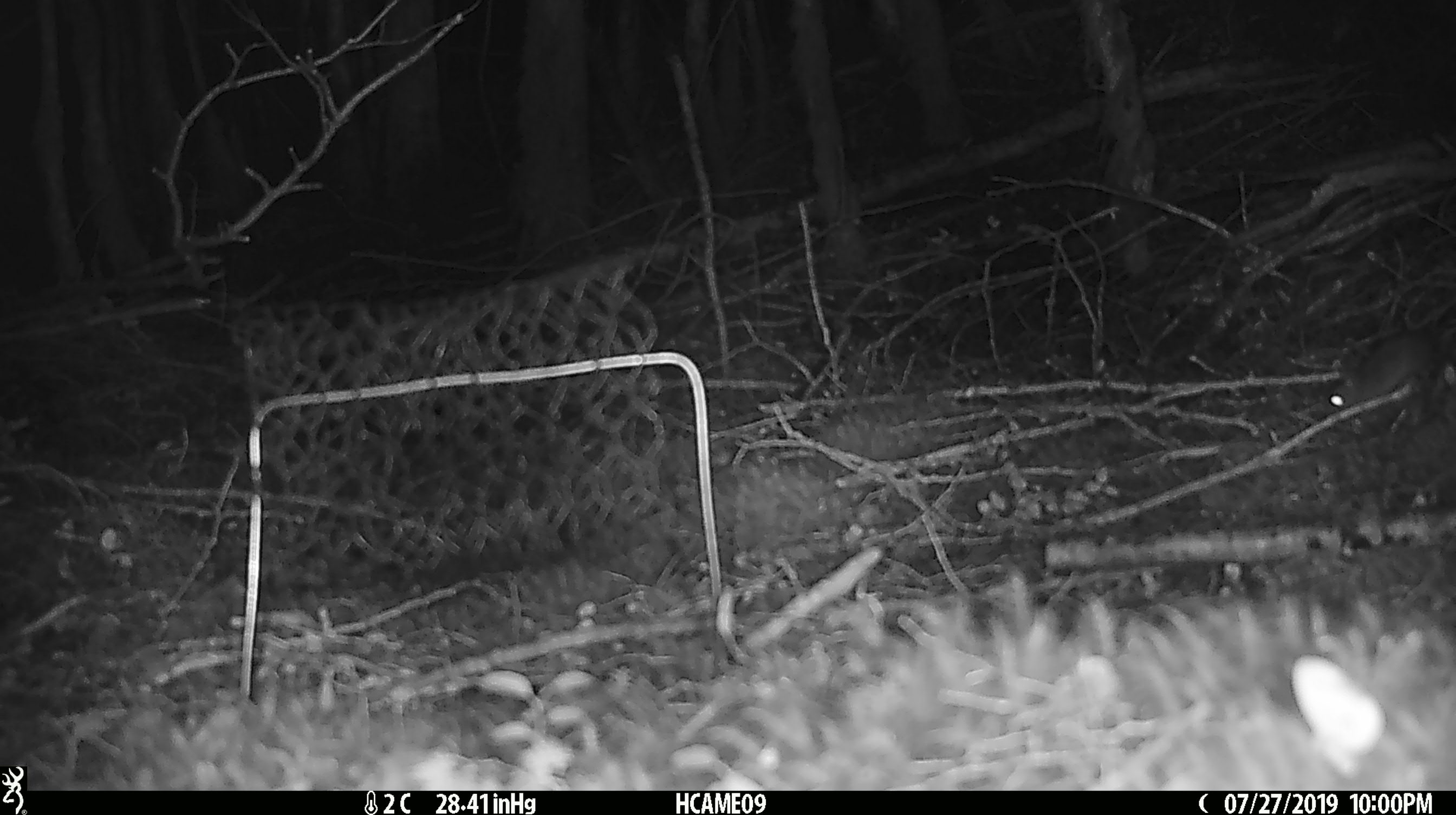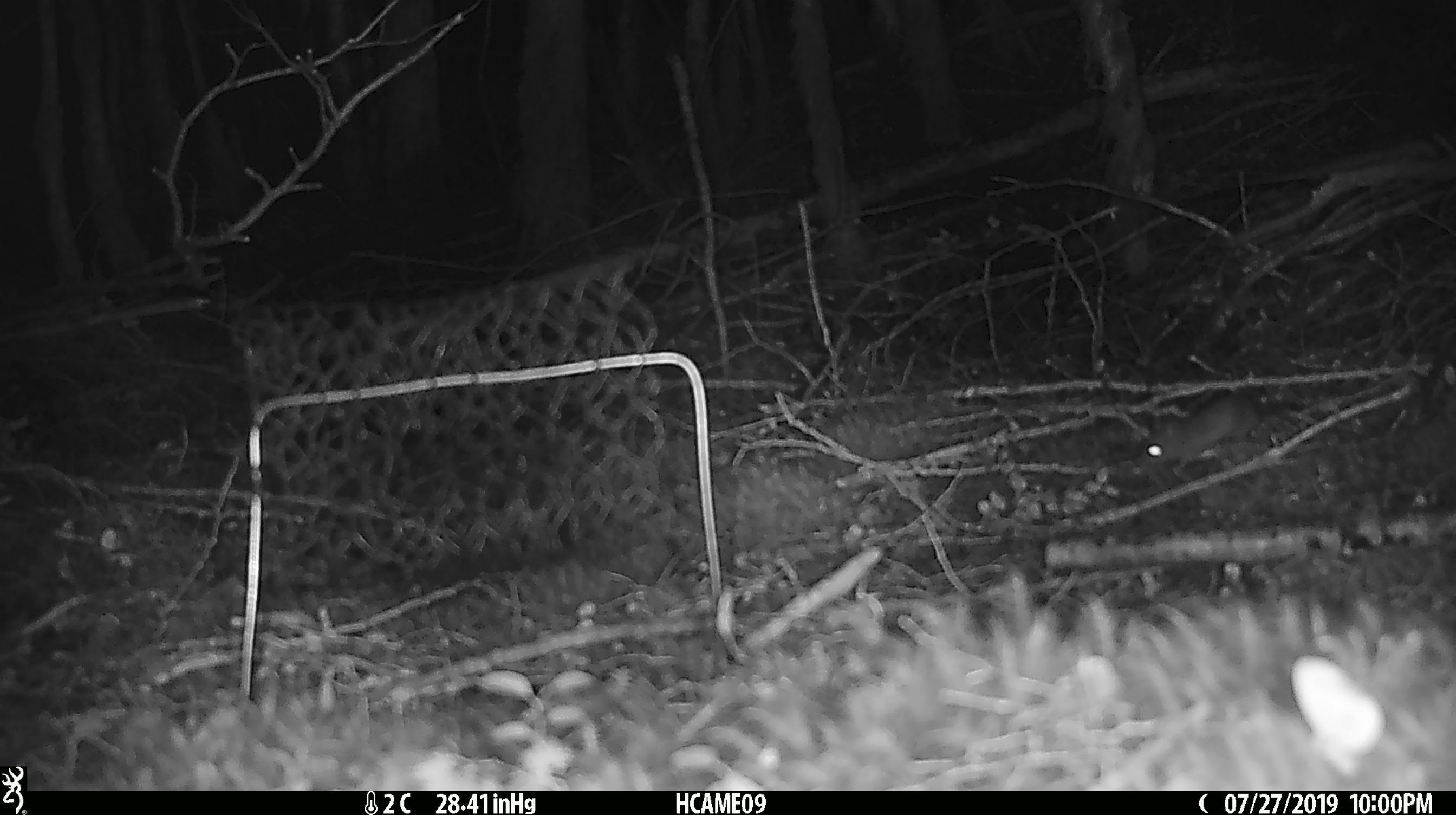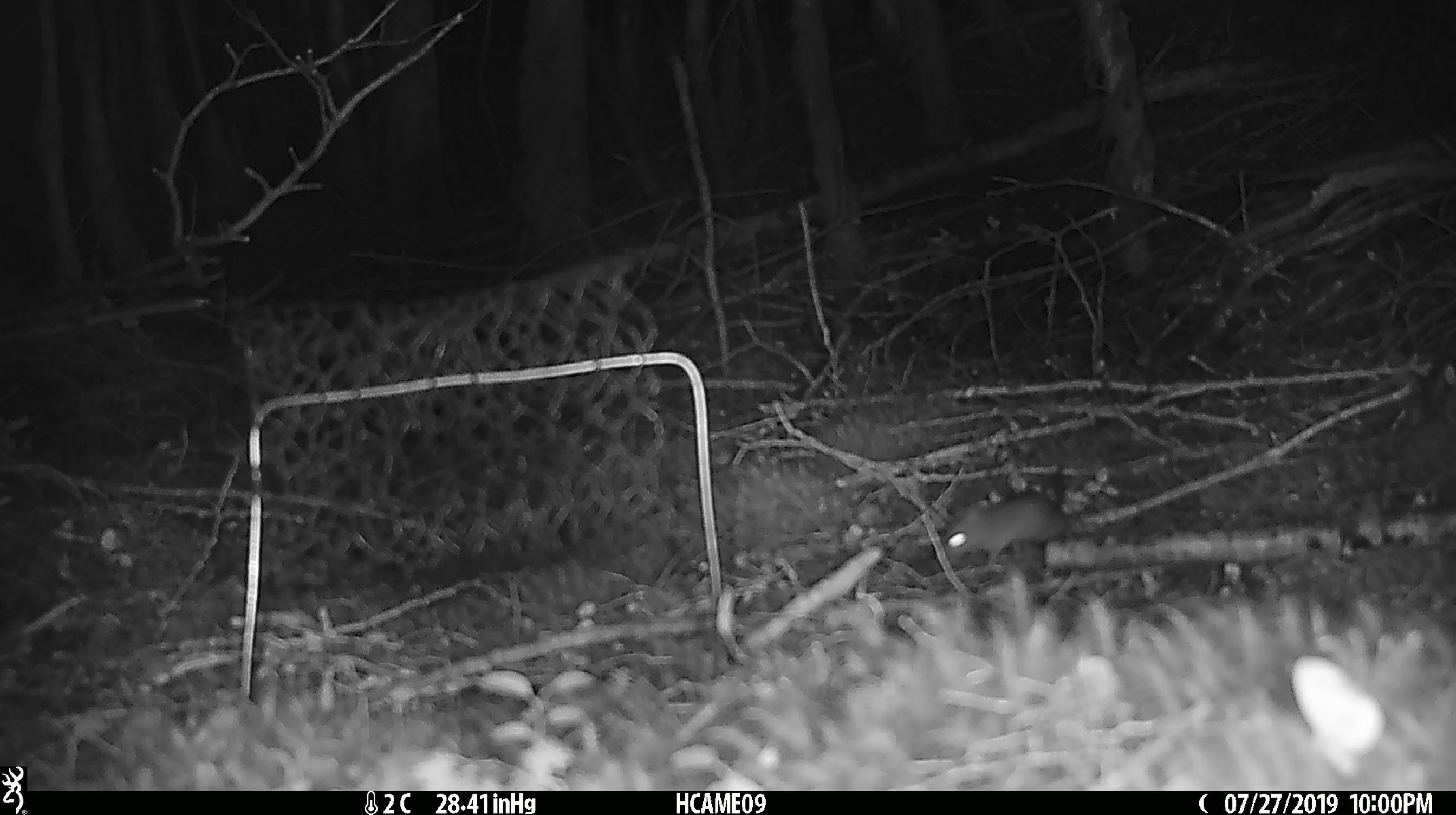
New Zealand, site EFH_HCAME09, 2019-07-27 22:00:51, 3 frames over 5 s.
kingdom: Animalia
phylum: Chordata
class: Mammalia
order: Rodentia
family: Muridae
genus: Mus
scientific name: Mus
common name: mouse